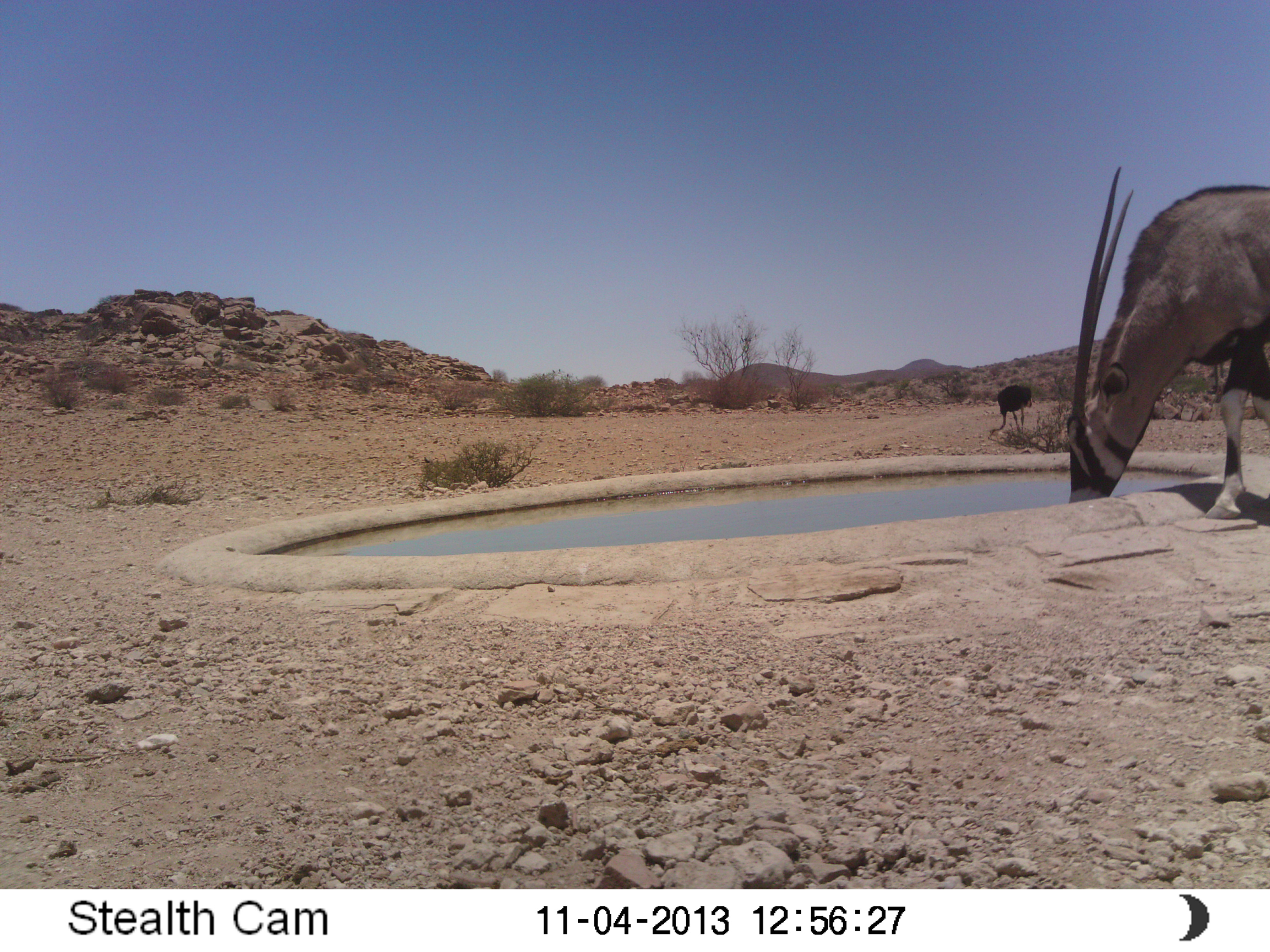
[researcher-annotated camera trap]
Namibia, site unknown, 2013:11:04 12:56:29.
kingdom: Animalia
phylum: Chordata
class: Mammalia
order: Artiodactyla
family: Bovidae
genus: Oryx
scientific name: Oryx gazella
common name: gemsbok